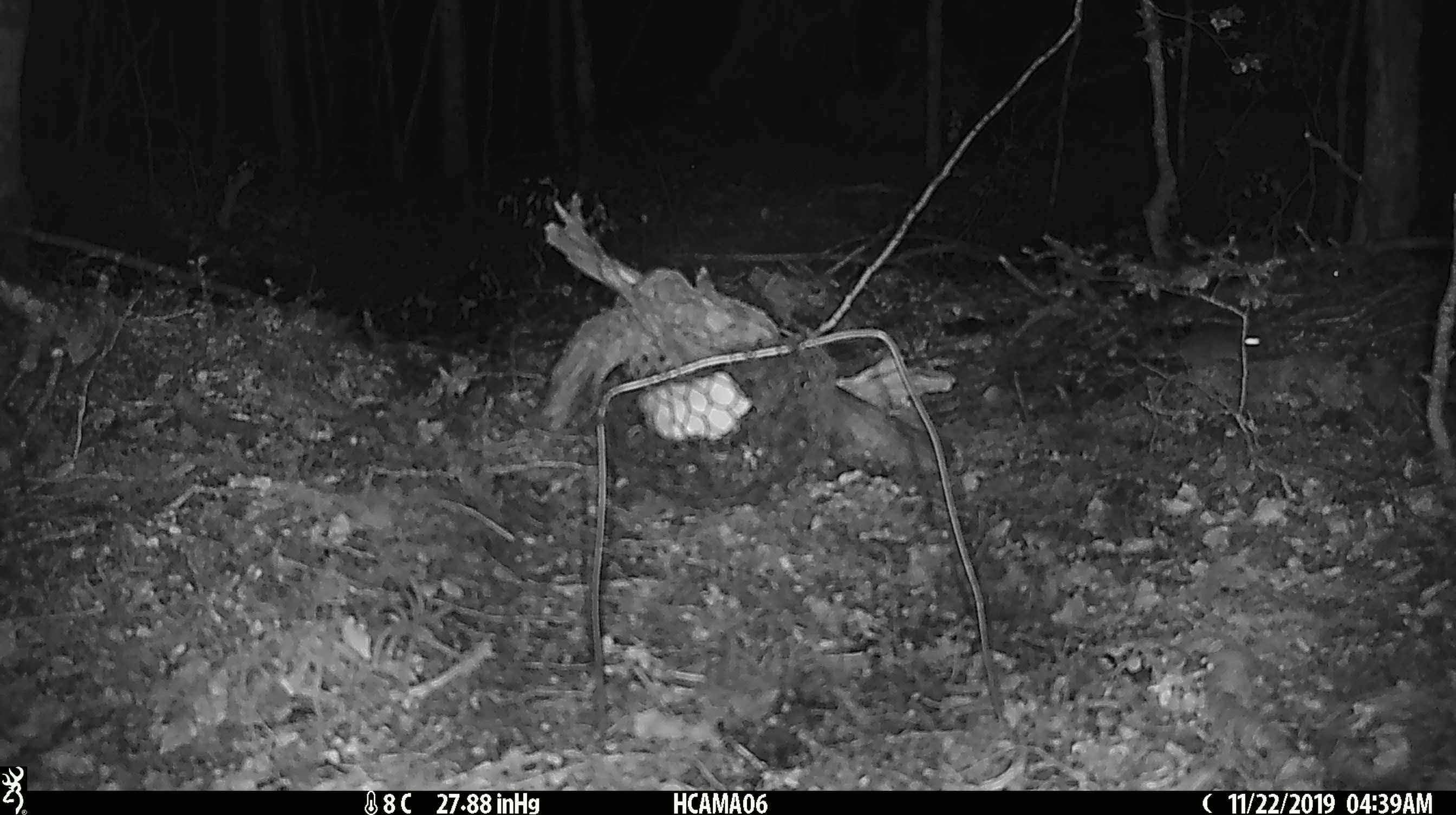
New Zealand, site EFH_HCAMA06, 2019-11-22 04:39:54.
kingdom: Animalia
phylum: Chordata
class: Mammalia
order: Rodentia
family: Muridae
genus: Mus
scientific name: Mus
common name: mouse